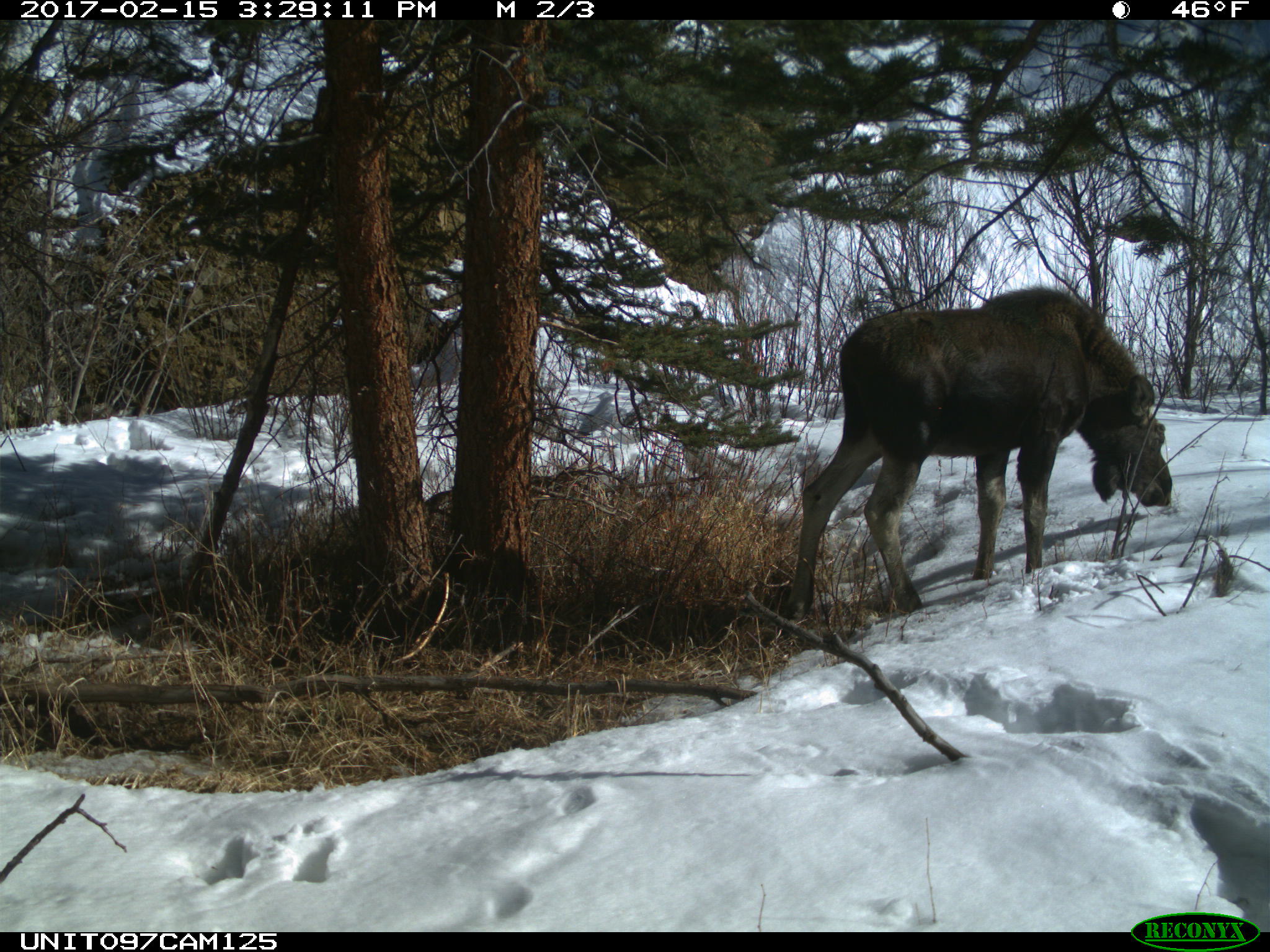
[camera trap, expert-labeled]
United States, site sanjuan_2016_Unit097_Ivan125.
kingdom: Animalia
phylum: Chordata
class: Mammalia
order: Artiodactyla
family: Cervidae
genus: Alces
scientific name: Alces alces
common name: moose